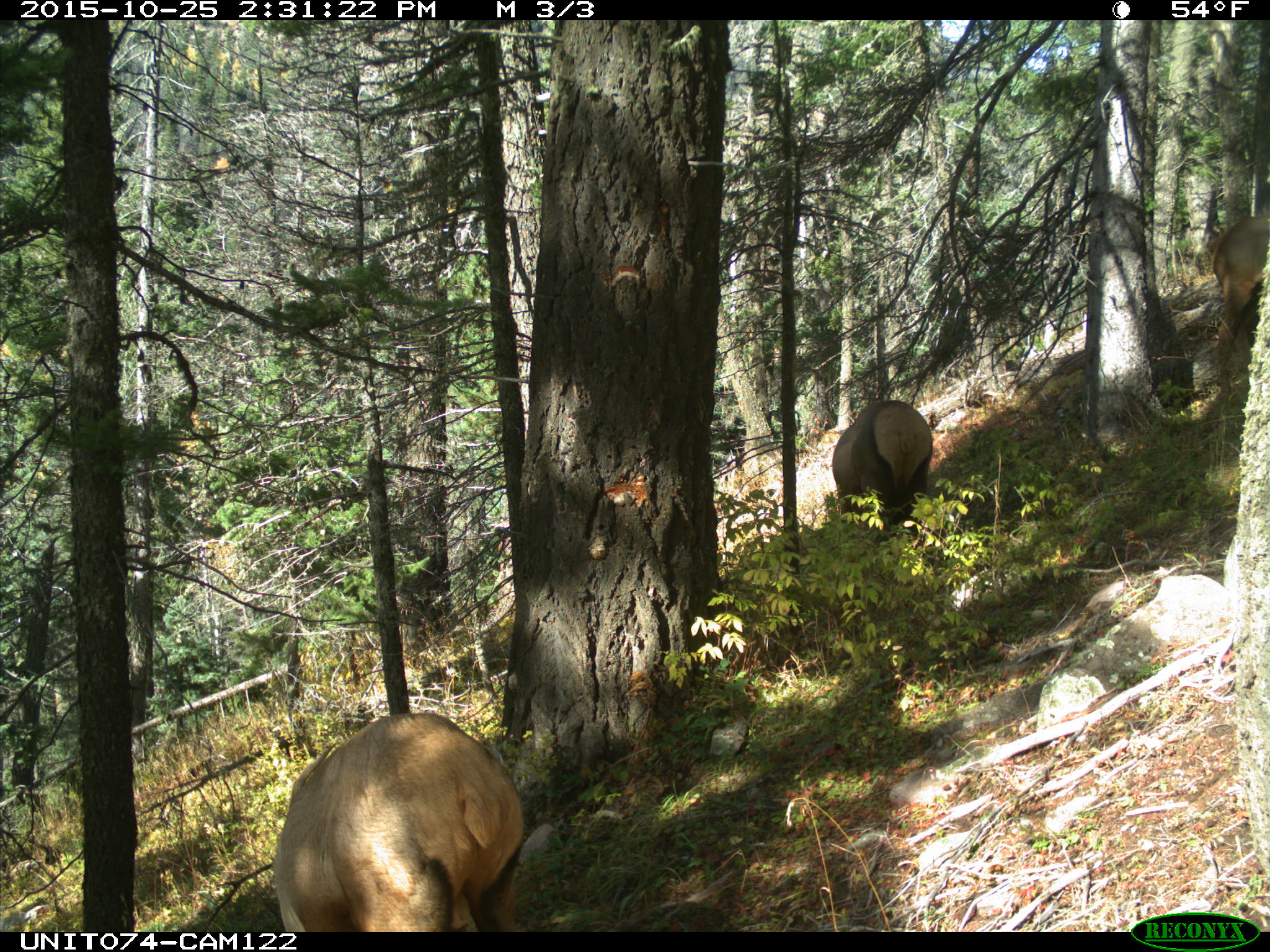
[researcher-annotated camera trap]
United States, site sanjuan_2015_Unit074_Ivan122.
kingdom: Animalia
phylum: Chordata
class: Mammalia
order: Artiodactyla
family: Cervidae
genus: Cervus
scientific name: Cervus elaphus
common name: red deer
Cervus elaphus (red deer).